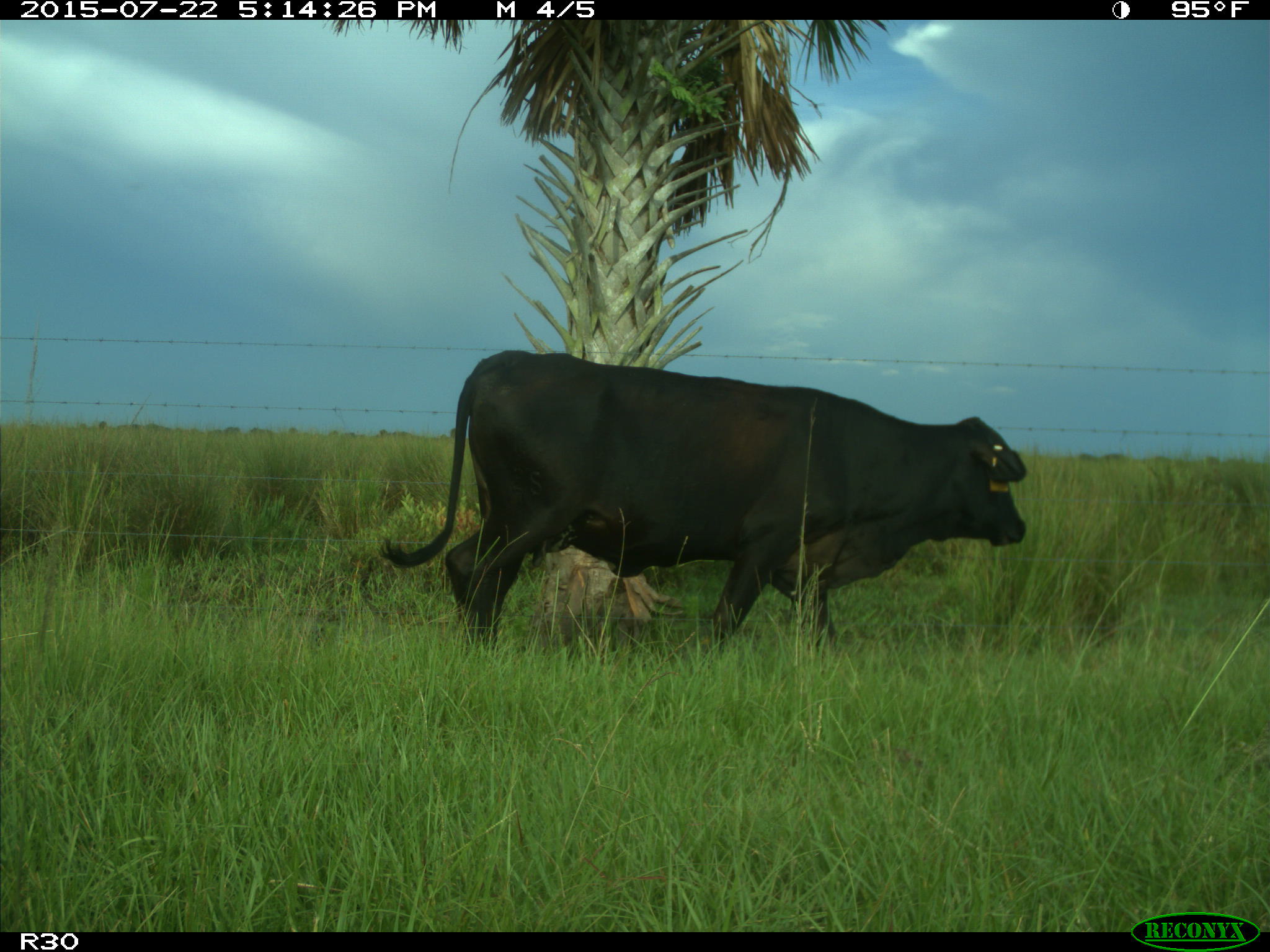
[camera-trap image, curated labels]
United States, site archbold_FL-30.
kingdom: Animalia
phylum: Chordata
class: Mammalia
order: Artiodactyla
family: Bovidae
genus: Bos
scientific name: Bos taurus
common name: domestic cow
Bos taurus (domestic cow).